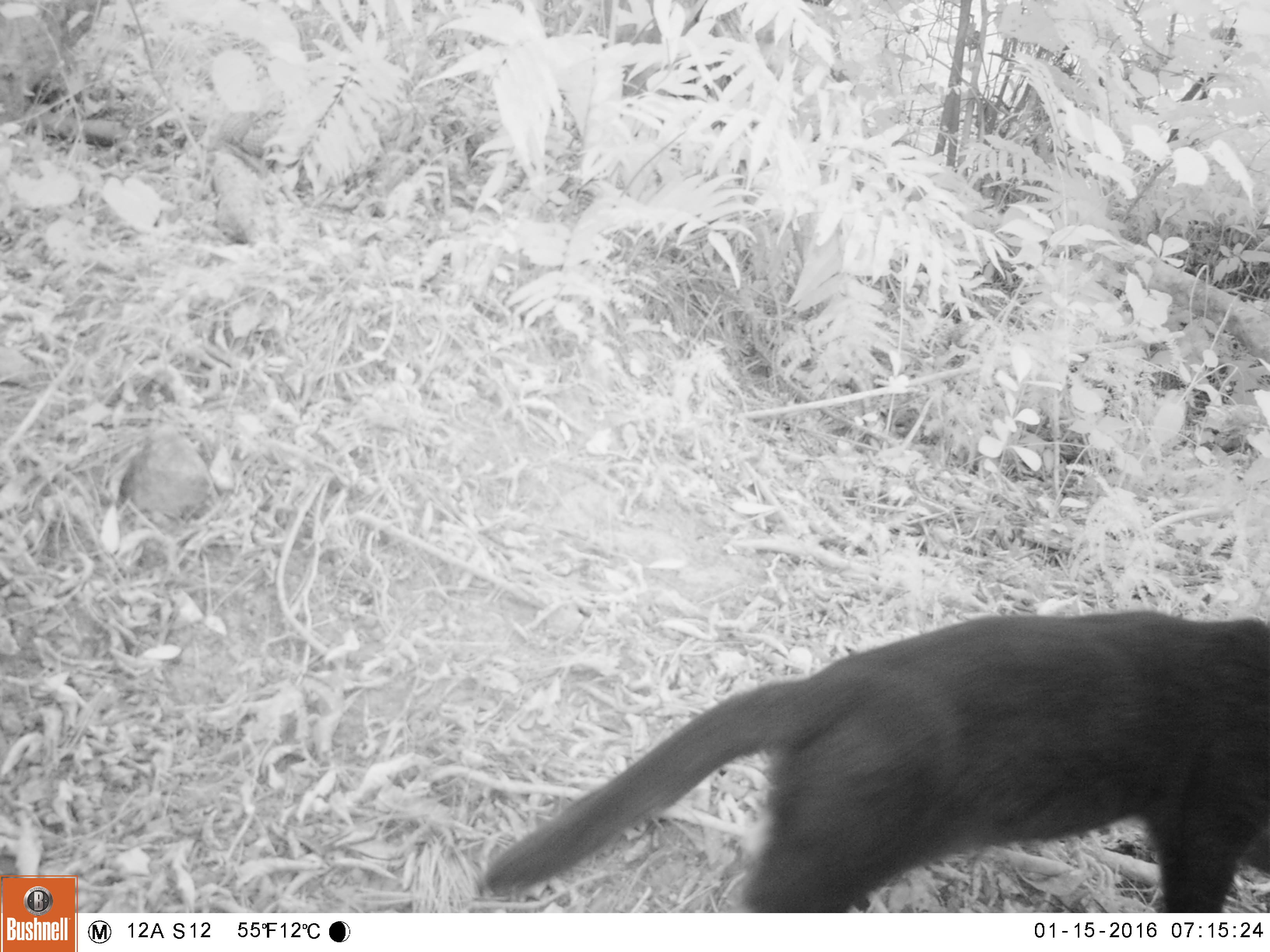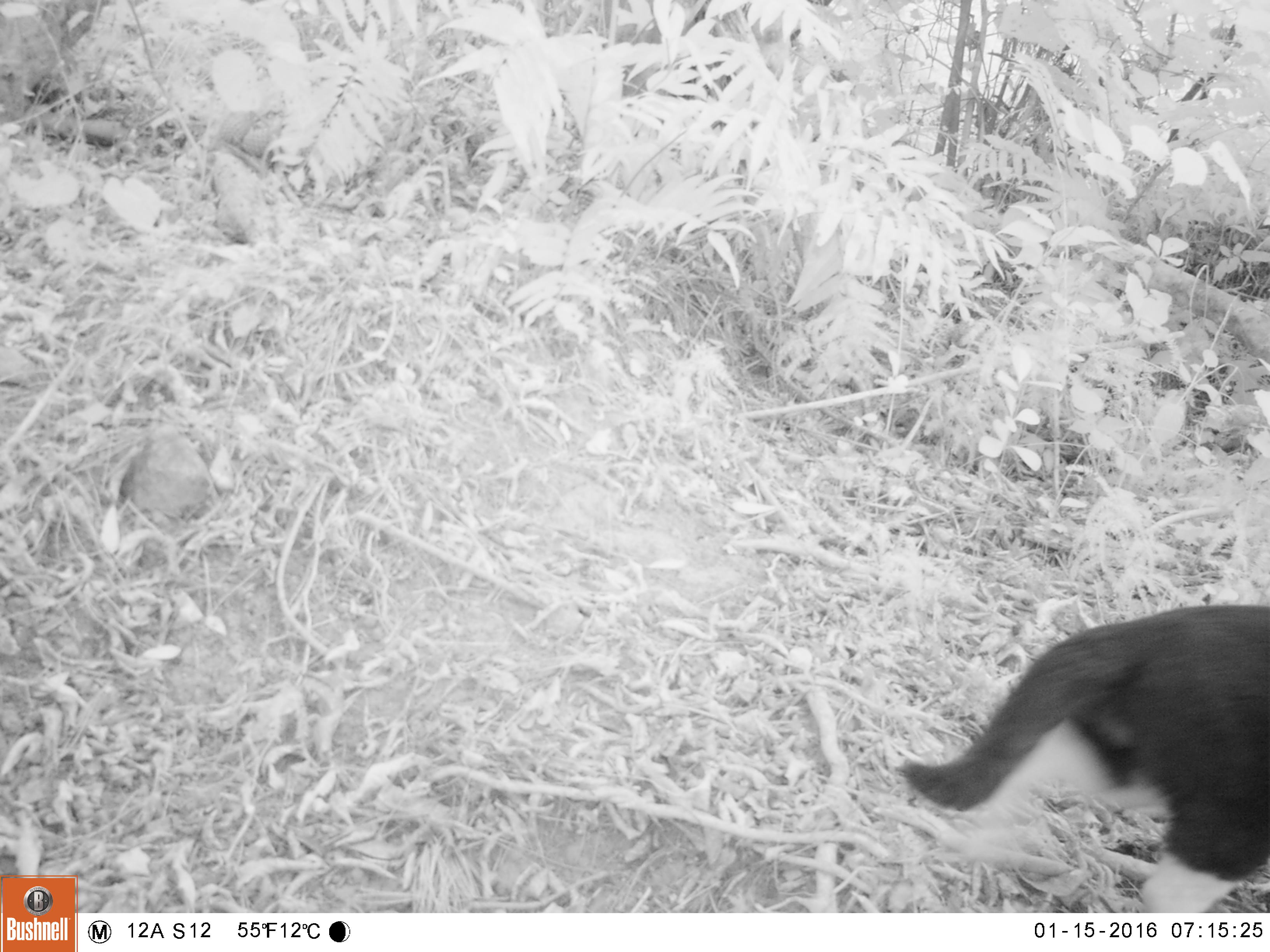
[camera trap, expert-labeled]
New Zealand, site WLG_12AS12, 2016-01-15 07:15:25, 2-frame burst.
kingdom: Animalia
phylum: Chordata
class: Mammalia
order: Carnivora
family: Felidae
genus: Felis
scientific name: Felis catus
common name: domestic cat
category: cat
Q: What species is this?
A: Cat (domestic cat) (Felis catus).